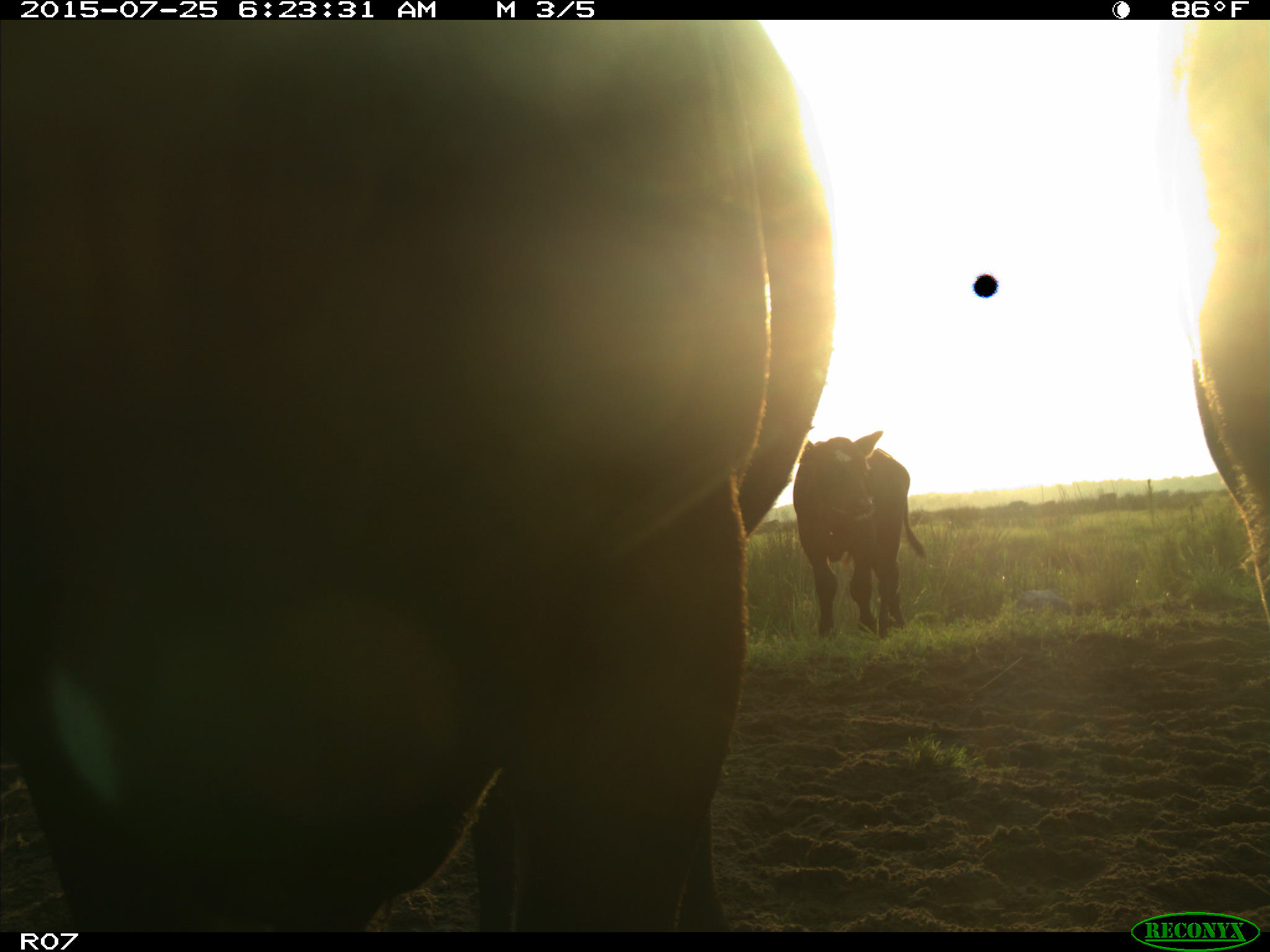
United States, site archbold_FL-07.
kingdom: Animalia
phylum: Chordata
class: Mammalia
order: Artiodactyla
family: Bovidae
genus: Bos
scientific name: Bos taurus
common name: domestic cow